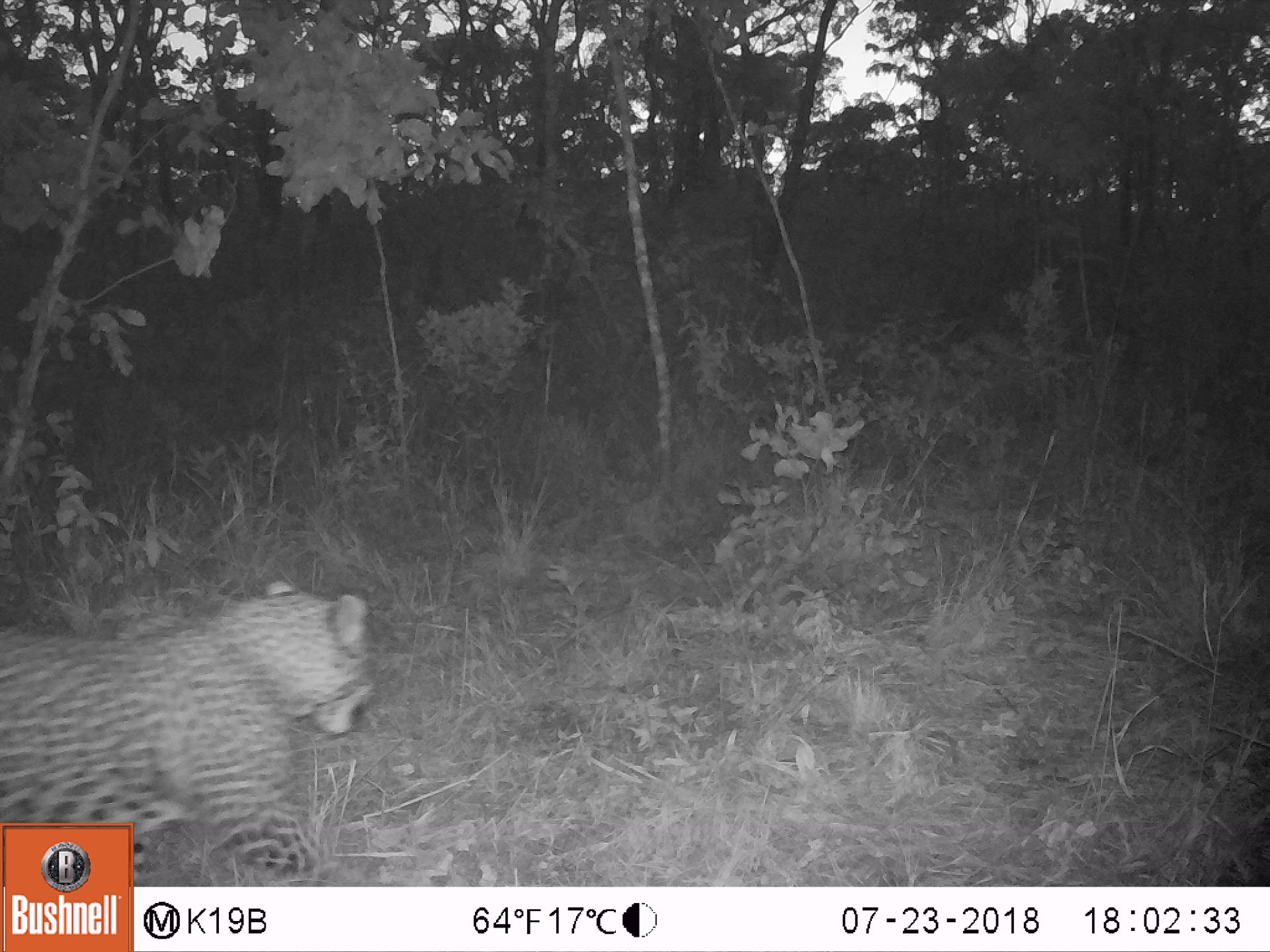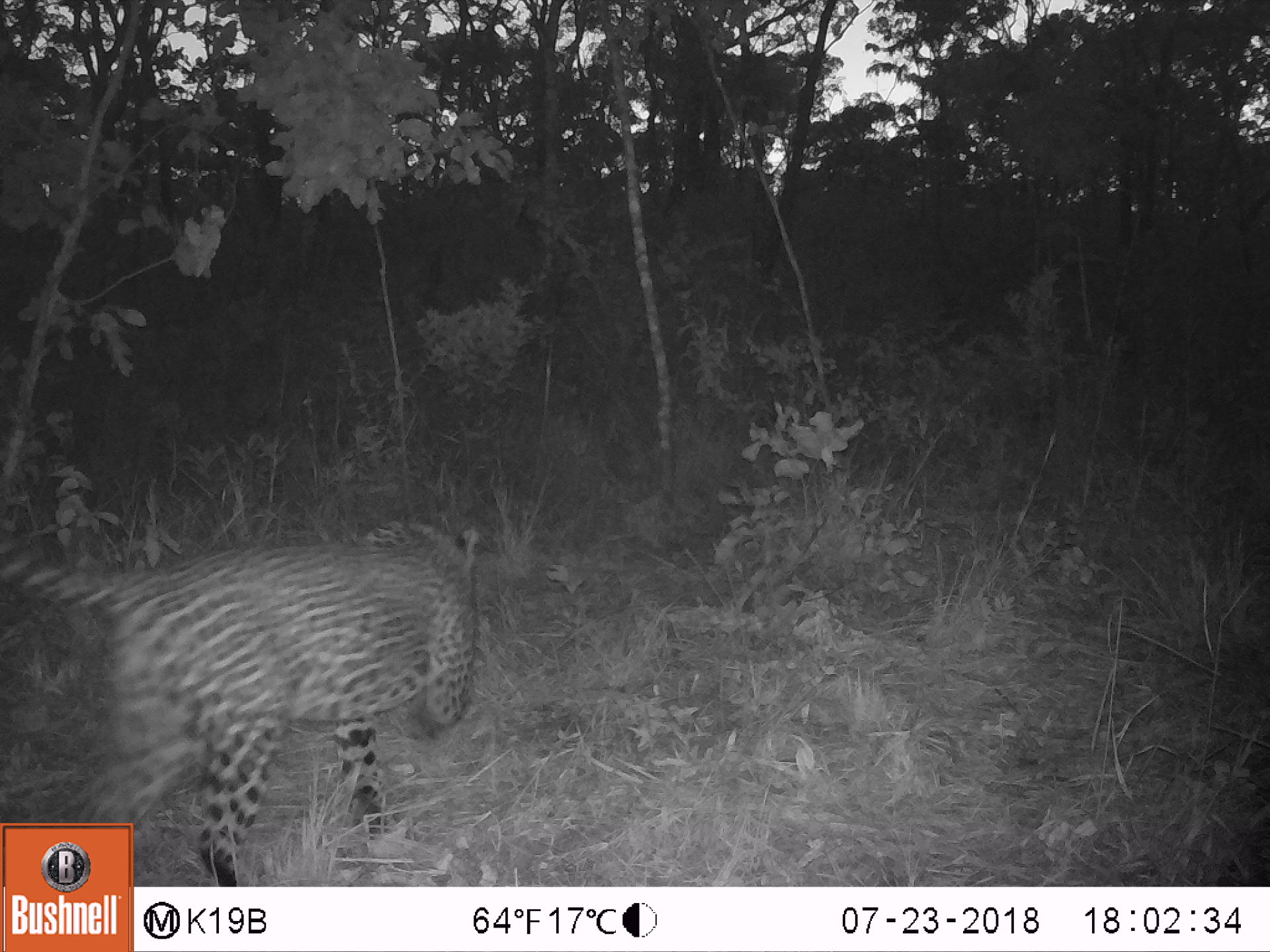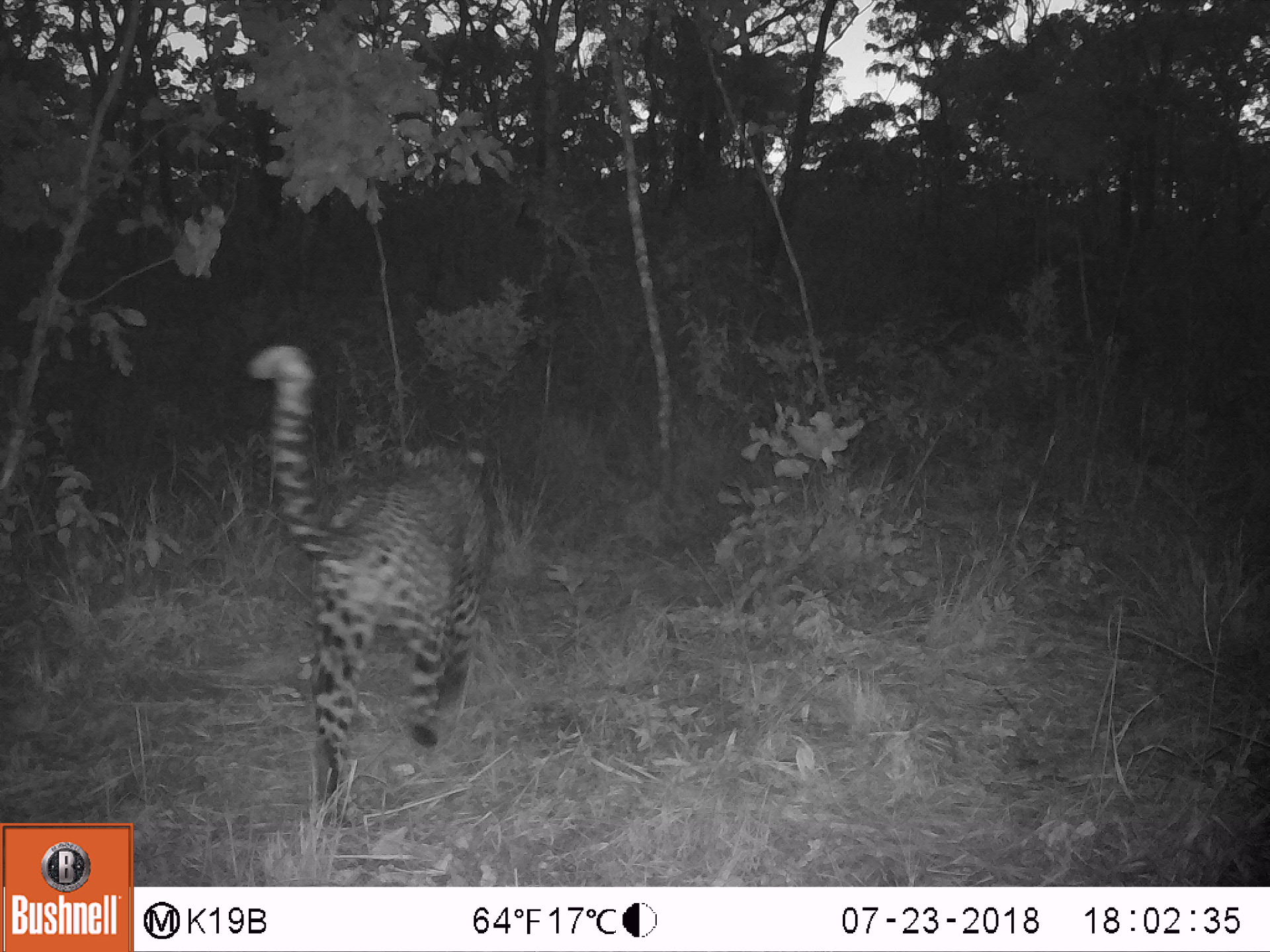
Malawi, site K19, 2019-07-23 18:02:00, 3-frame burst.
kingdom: Animalia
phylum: Chordata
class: Mammalia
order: Carnivora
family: Felidae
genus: Panthera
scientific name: Panthera pardus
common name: leopard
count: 1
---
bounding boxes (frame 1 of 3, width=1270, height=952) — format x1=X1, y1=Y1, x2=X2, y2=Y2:
leopard: x1=0, y1=578, x2=377, y2=818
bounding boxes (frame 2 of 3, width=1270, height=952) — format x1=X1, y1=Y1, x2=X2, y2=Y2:
leopard: x1=5, y1=516, x2=482, y2=819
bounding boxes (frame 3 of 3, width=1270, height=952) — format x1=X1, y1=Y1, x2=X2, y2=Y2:
leopard: x1=239, y1=337, x2=487, y2=821